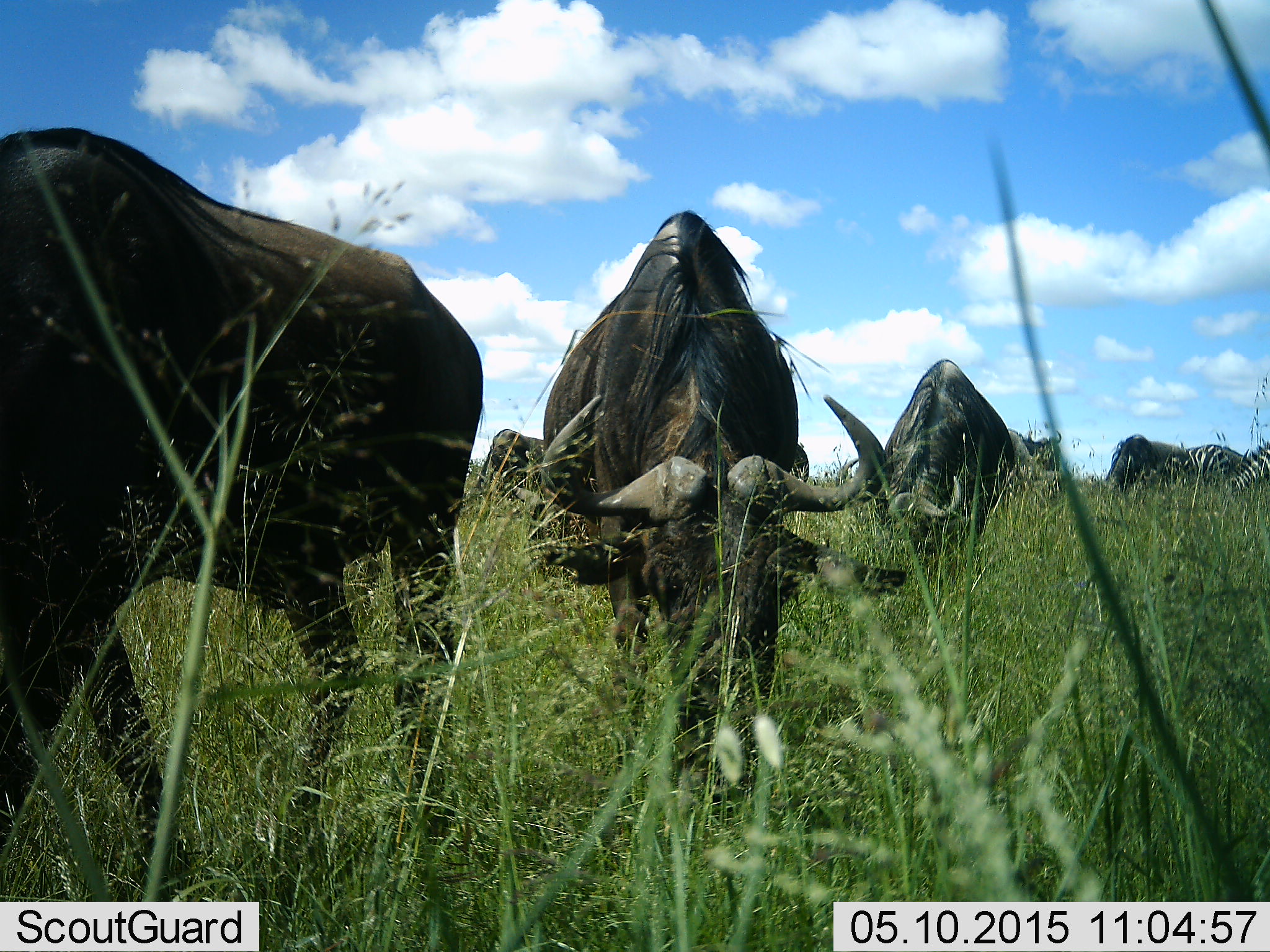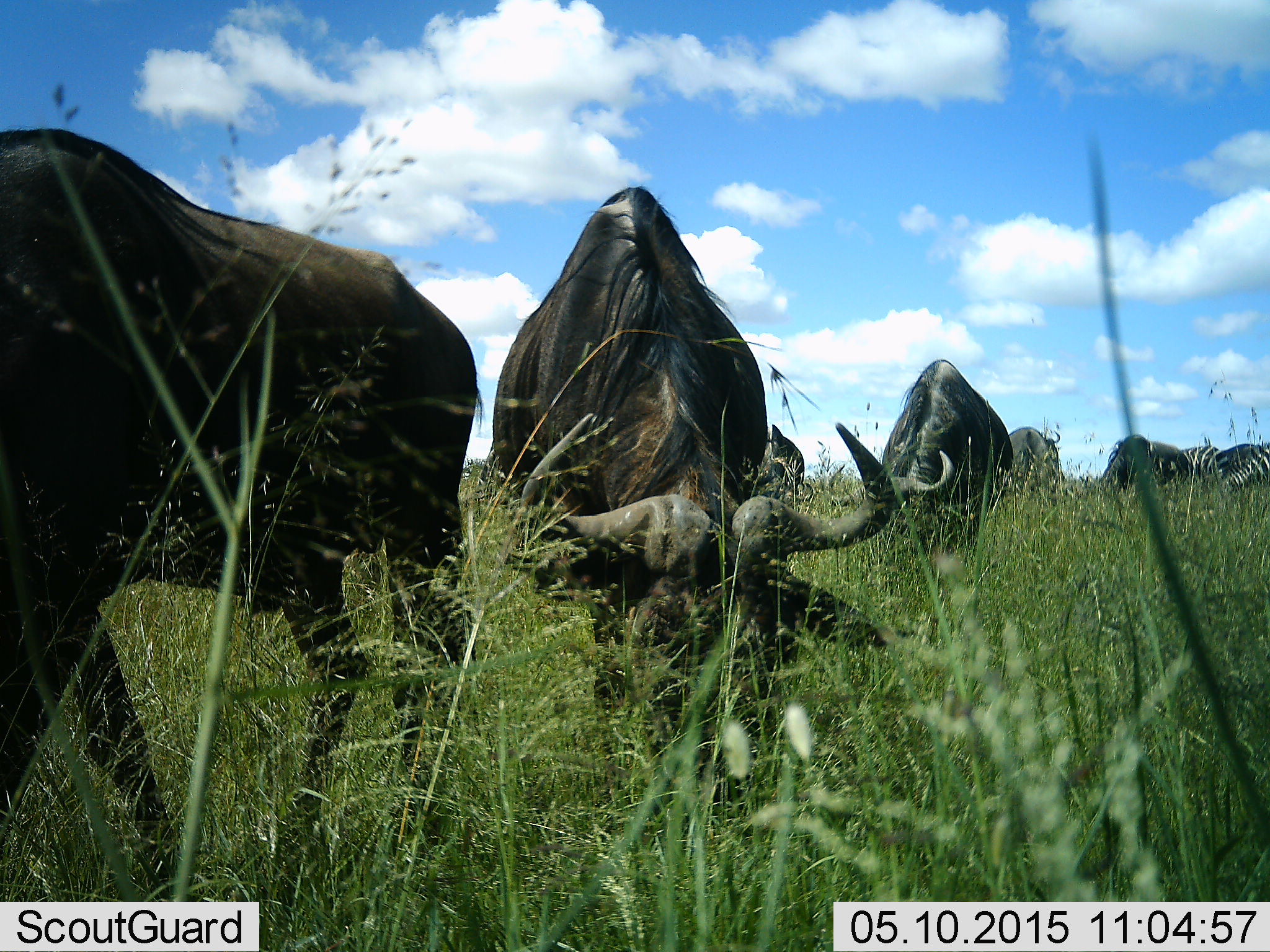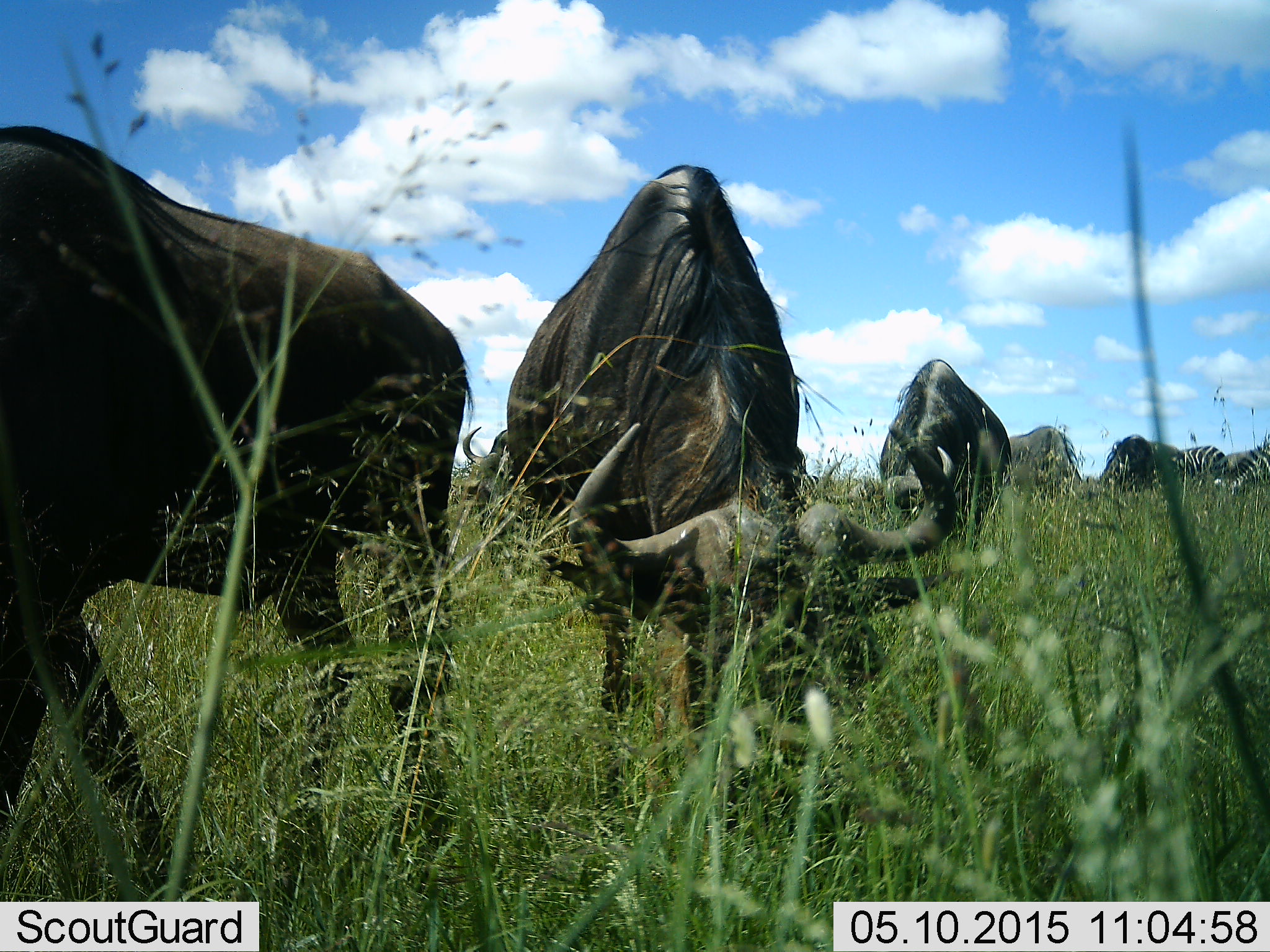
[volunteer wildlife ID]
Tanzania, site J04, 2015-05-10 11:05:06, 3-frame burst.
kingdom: Animalia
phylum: Chordata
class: Mammalia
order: Artiodactyla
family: Bovidae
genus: Connochaetes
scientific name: Connochaetes taurinus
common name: blue wildebeest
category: wildebeest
Wildebeest (blue wildebeest) (Connochaetes taurinus), count 6. Behavior (volunteer vote fractions): standing 10%, resting 0%, moving 10%, interacting 0%. Young present (vote fraction): 0%. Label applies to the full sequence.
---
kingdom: Animalia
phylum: Chordata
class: Mammalia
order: Perissodactyla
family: Equidae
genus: Equus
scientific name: Equus quagga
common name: plains zebra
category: zebra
Zebra (plains zebra) (Equus quagga), count 2. Behavior (volunteer vote fractions): standing 9%, resting 0%, moving 0%, interacting 0%. Young present (vote fraction): 0%. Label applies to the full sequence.